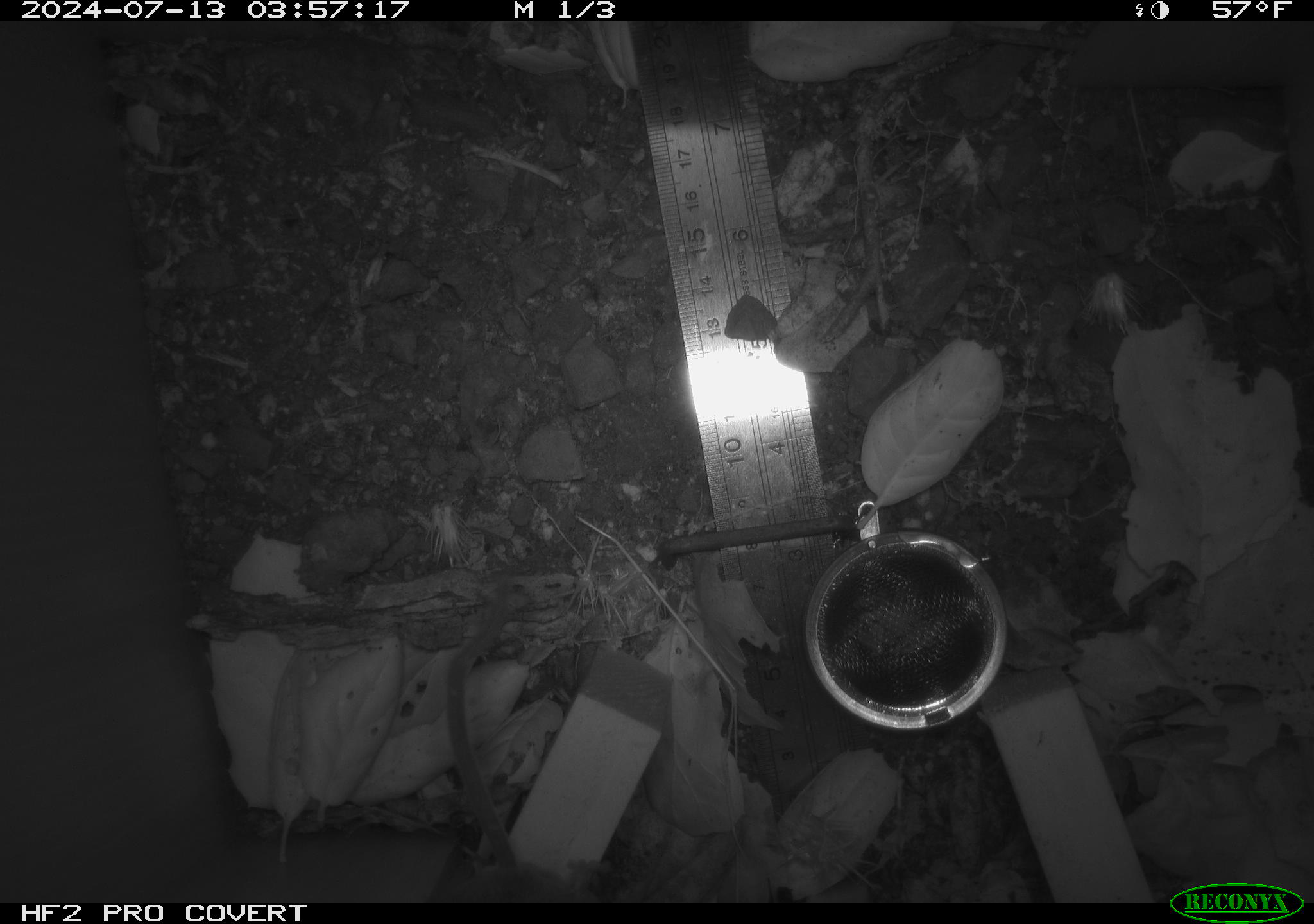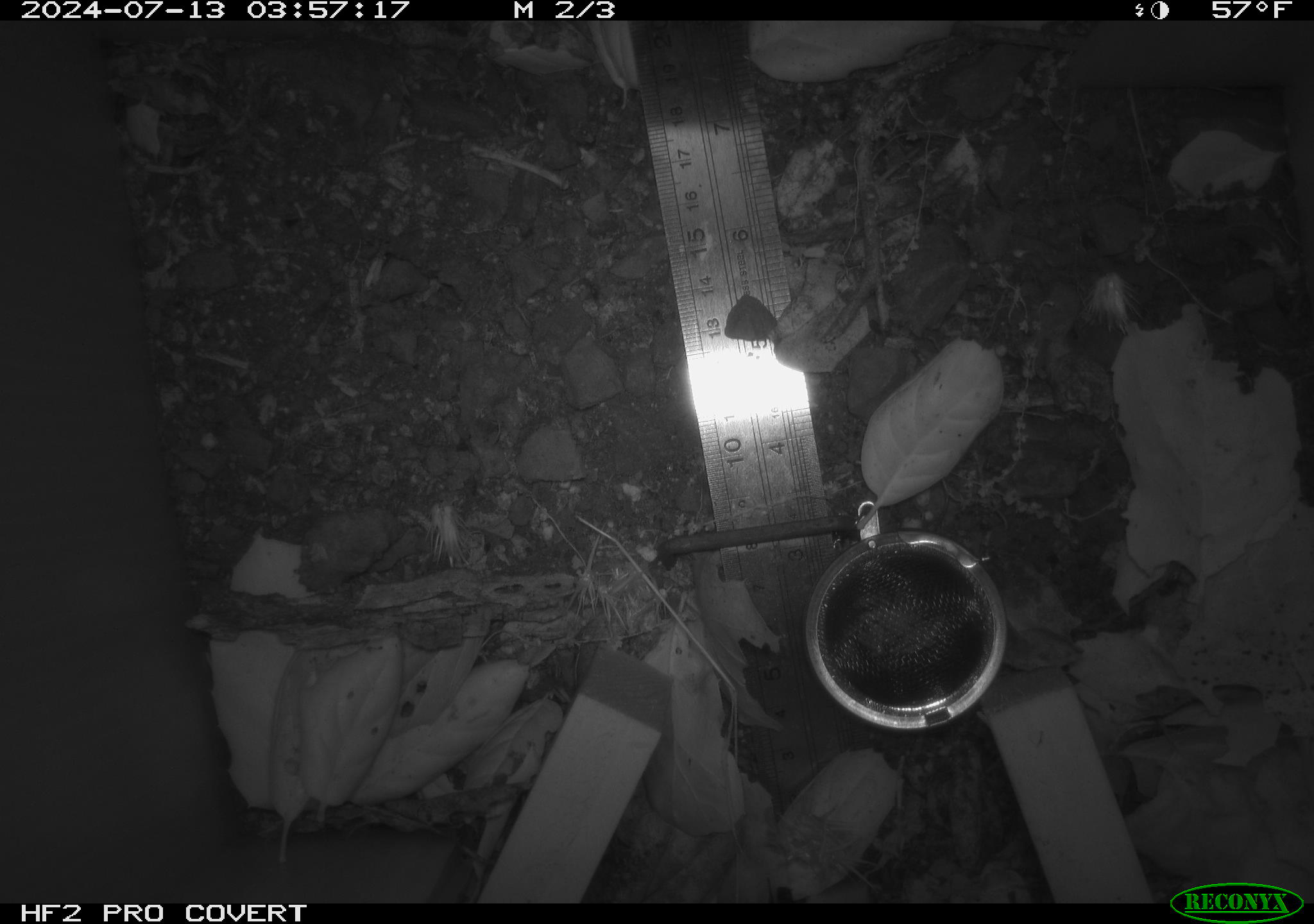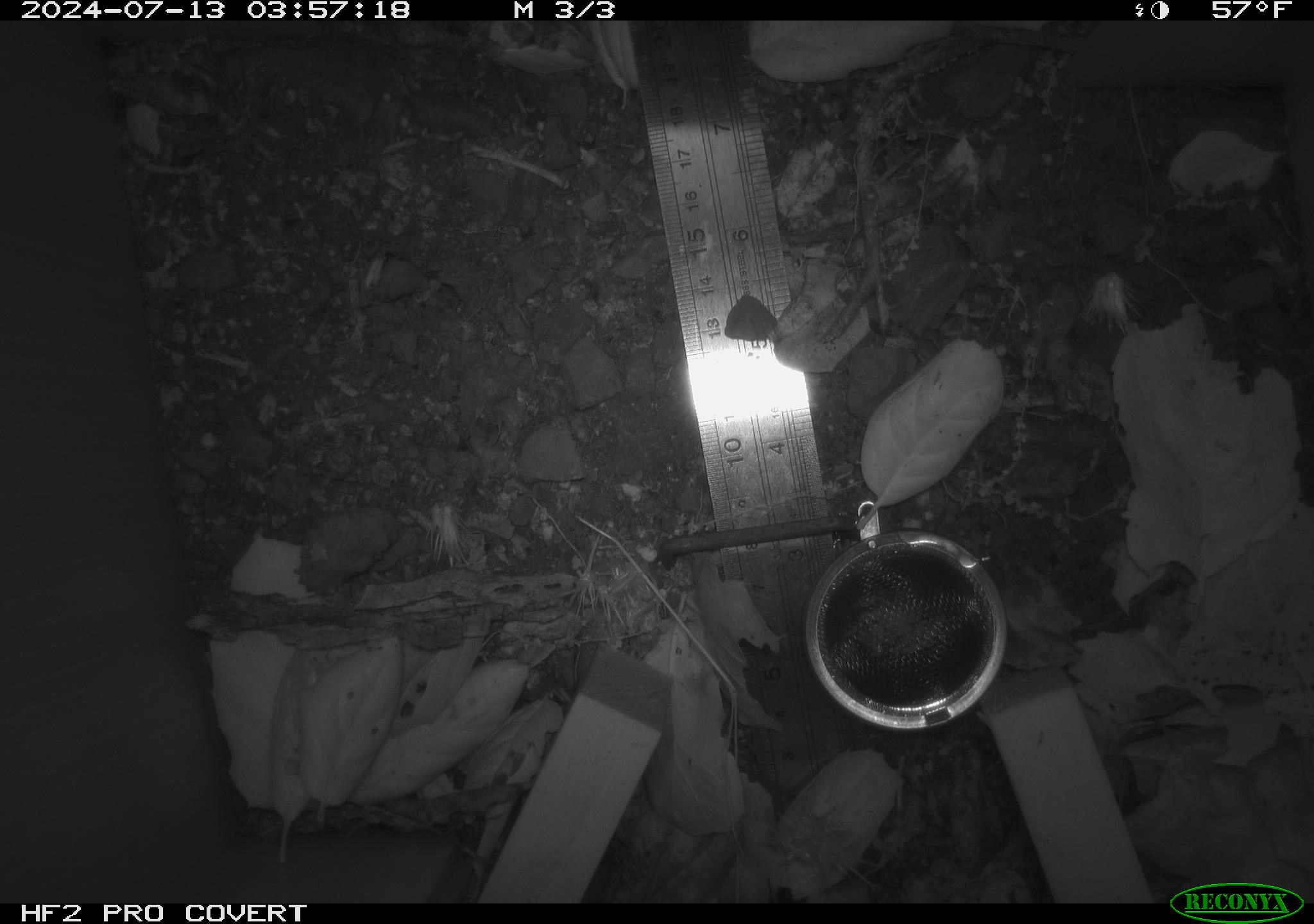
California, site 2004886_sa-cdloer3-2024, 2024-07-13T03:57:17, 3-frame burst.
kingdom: Animalia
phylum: Chordata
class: Mammalia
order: Rodentia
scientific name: Rodentia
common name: rodent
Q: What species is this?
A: Rodent (Rodentia).